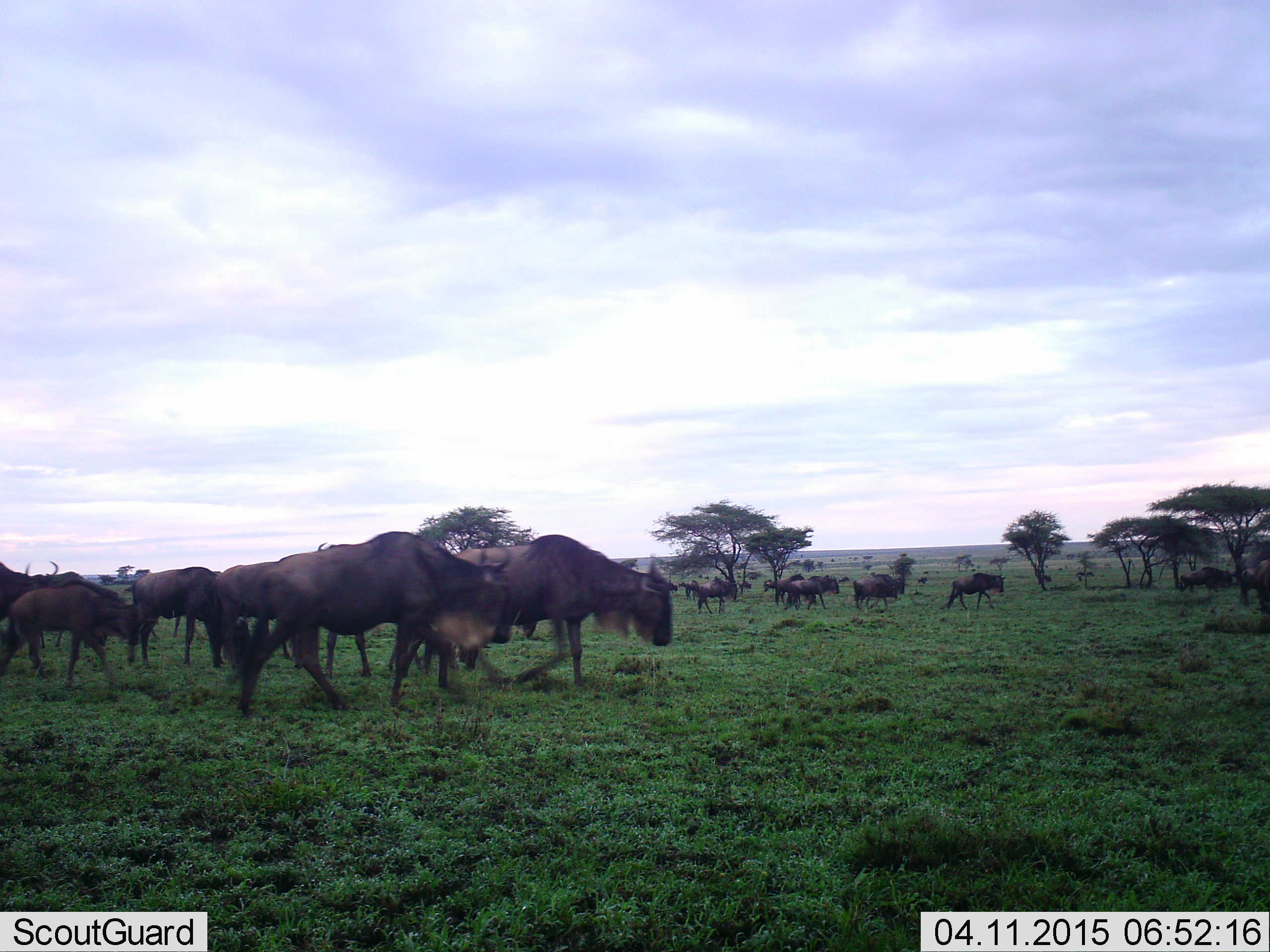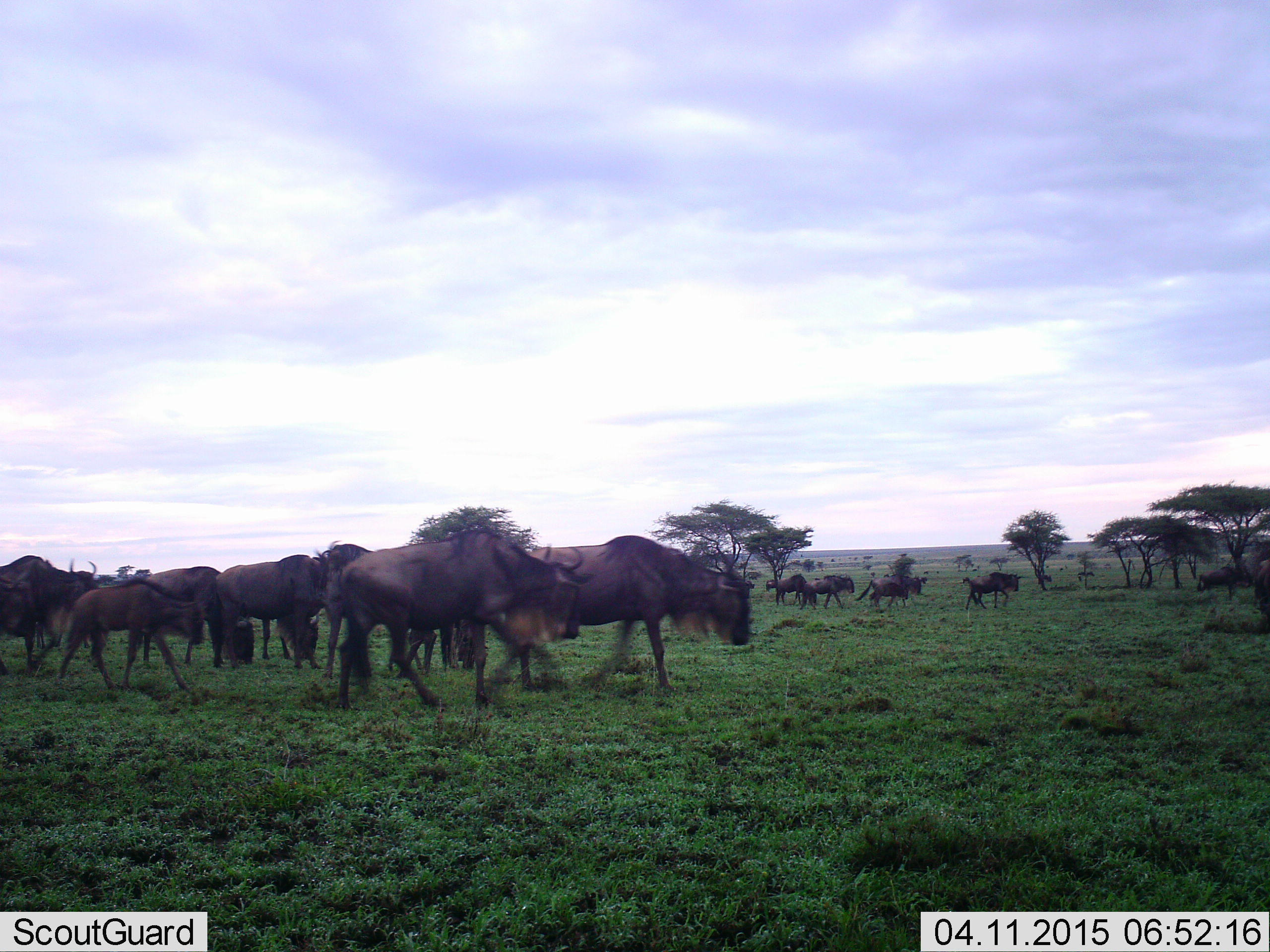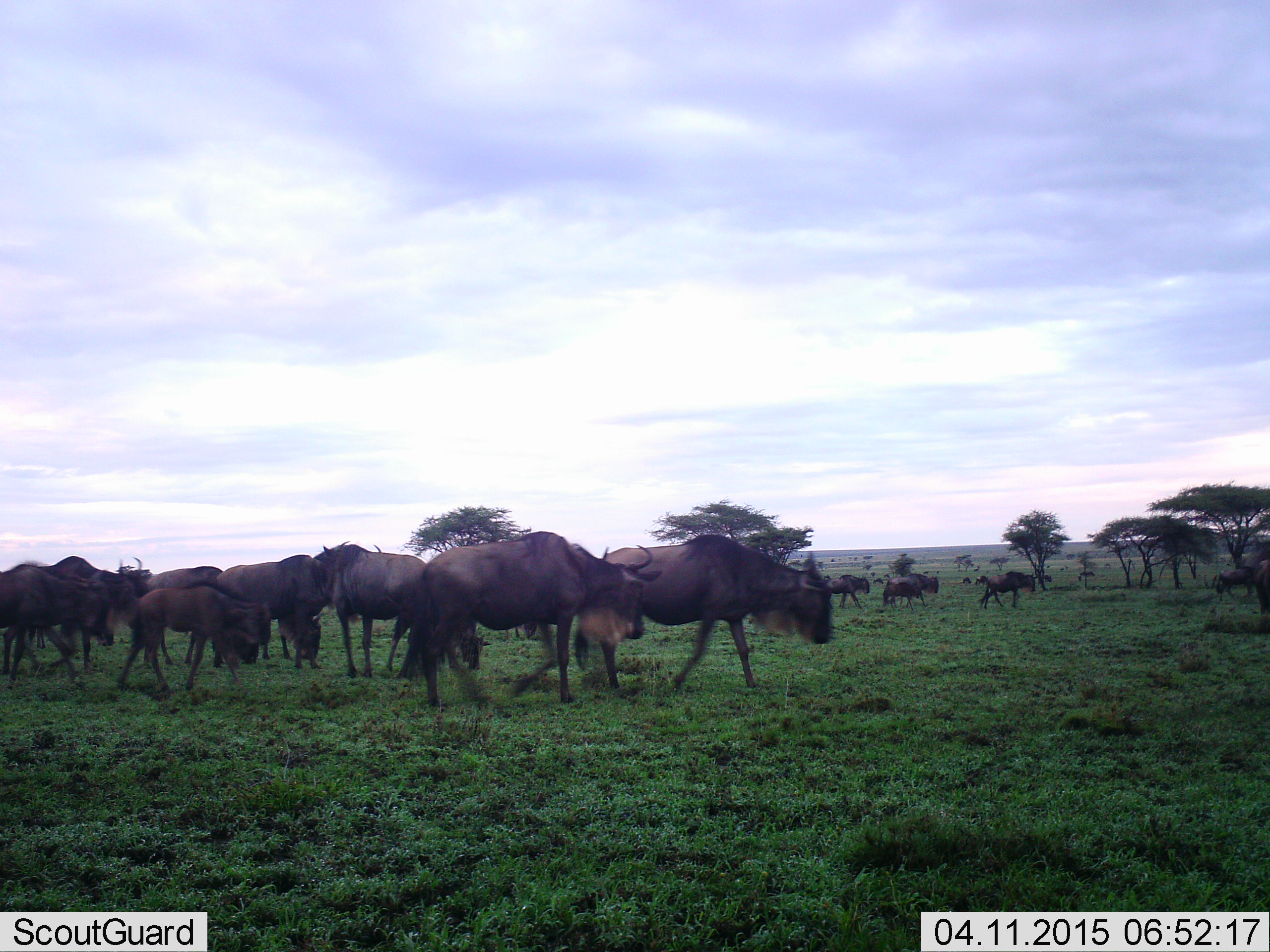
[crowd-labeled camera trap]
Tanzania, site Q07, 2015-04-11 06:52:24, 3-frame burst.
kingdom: Animalia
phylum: Chordata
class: Mammalia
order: Artiodactyla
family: Bovidae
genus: Connochaetes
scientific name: Connochaetes taurinus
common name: blue wildebeest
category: wildebeest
Wildebeest (blue wildebeest) (Connochaetes taurinus), count 11-50. Behavior (volunteer vote fractions): standing 0%, resting 0%, moving 90%, interacting 0%. Young present (vote fraction): 50%. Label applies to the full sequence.